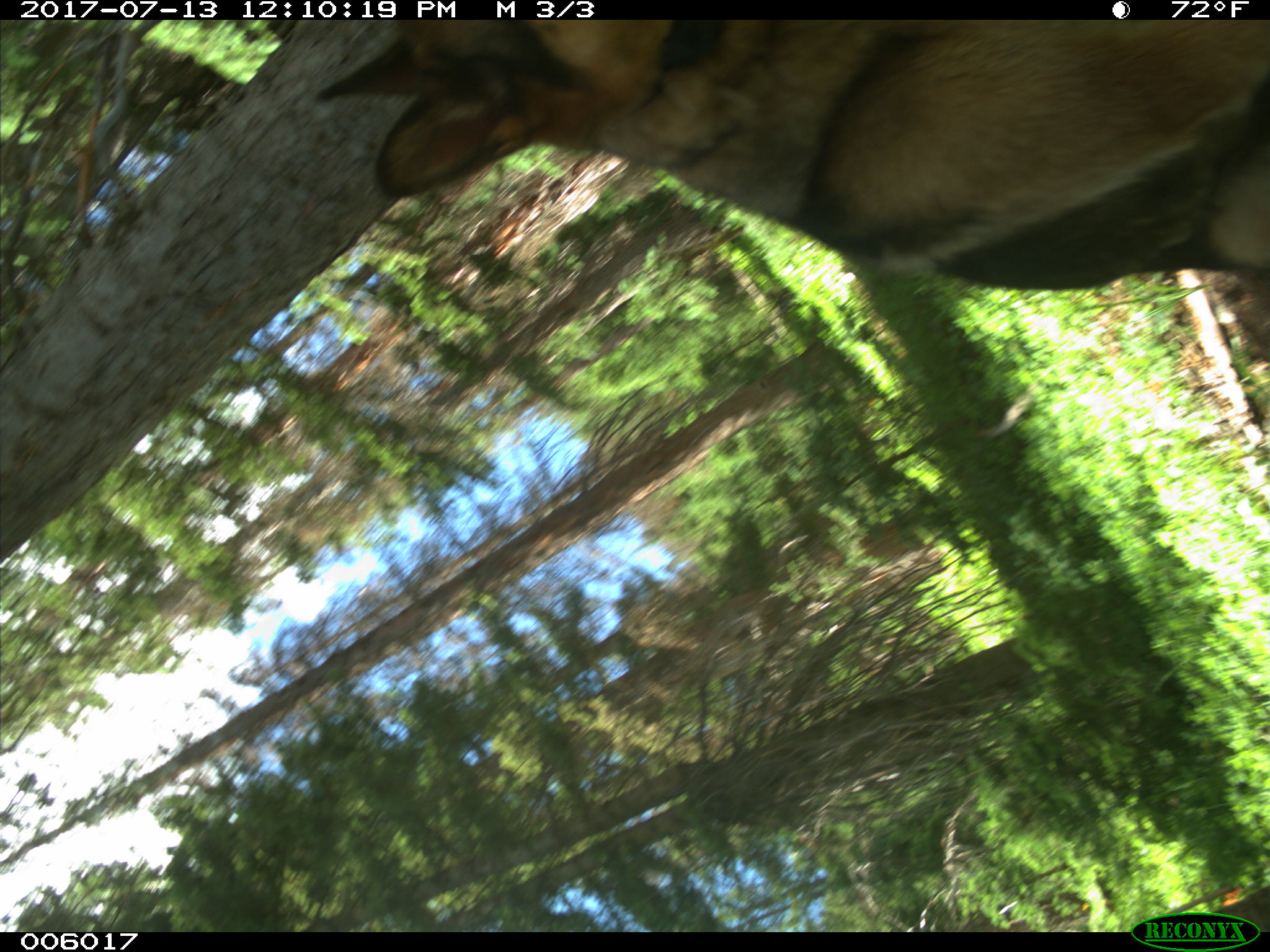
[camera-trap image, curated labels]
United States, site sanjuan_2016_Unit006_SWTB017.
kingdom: Animalia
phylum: Chordata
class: Mammalia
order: Carnivora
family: Canidae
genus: Canis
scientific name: Canis familiaris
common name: domestic dog